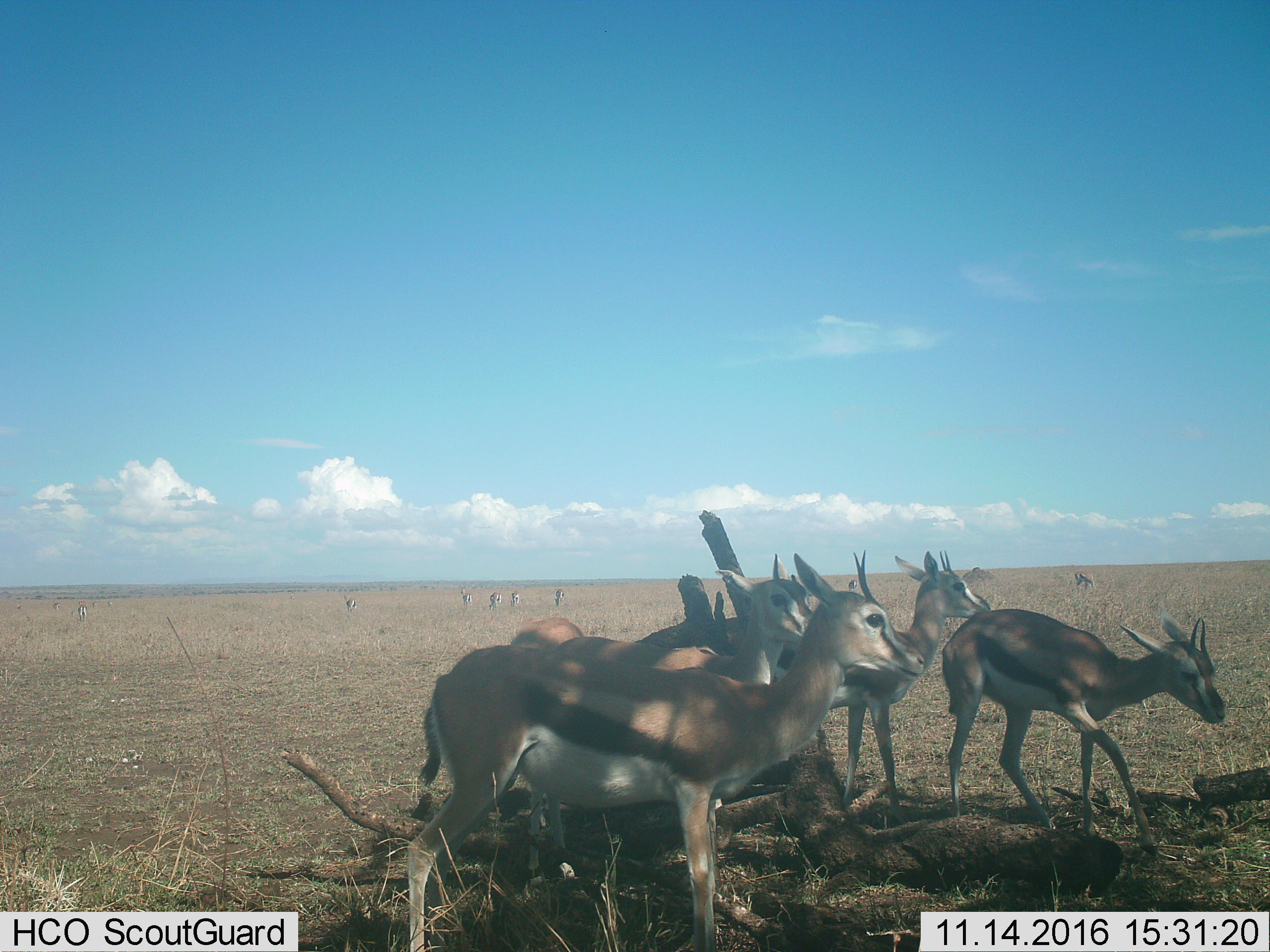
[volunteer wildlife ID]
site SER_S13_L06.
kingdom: Animalia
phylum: Chordata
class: Mammalia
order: Artiodactyla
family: Bovidae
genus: Eudorcas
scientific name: Eudorcas thomsonii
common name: thomson's gazelle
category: gazellethomsons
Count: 11-50.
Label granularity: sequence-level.